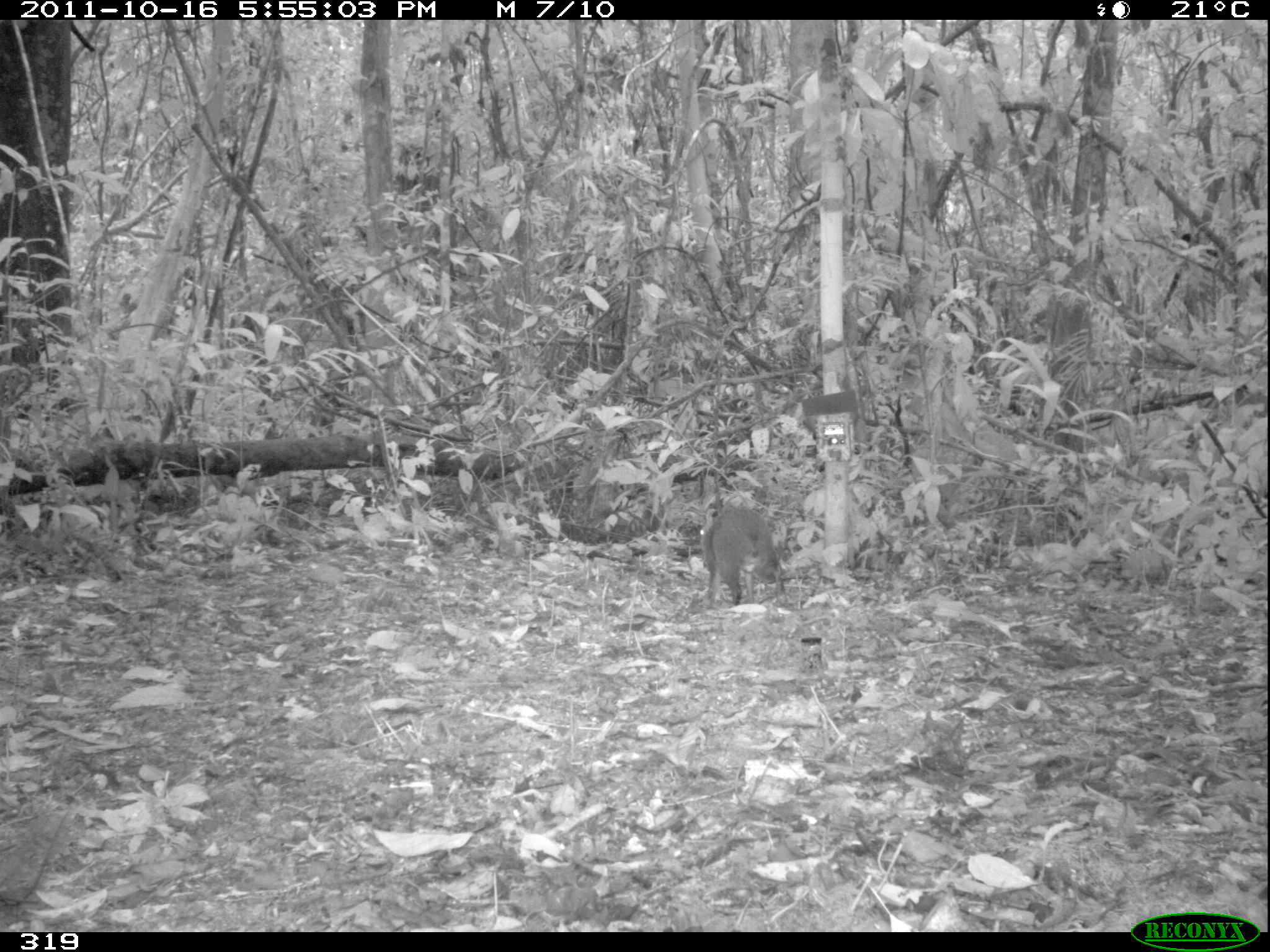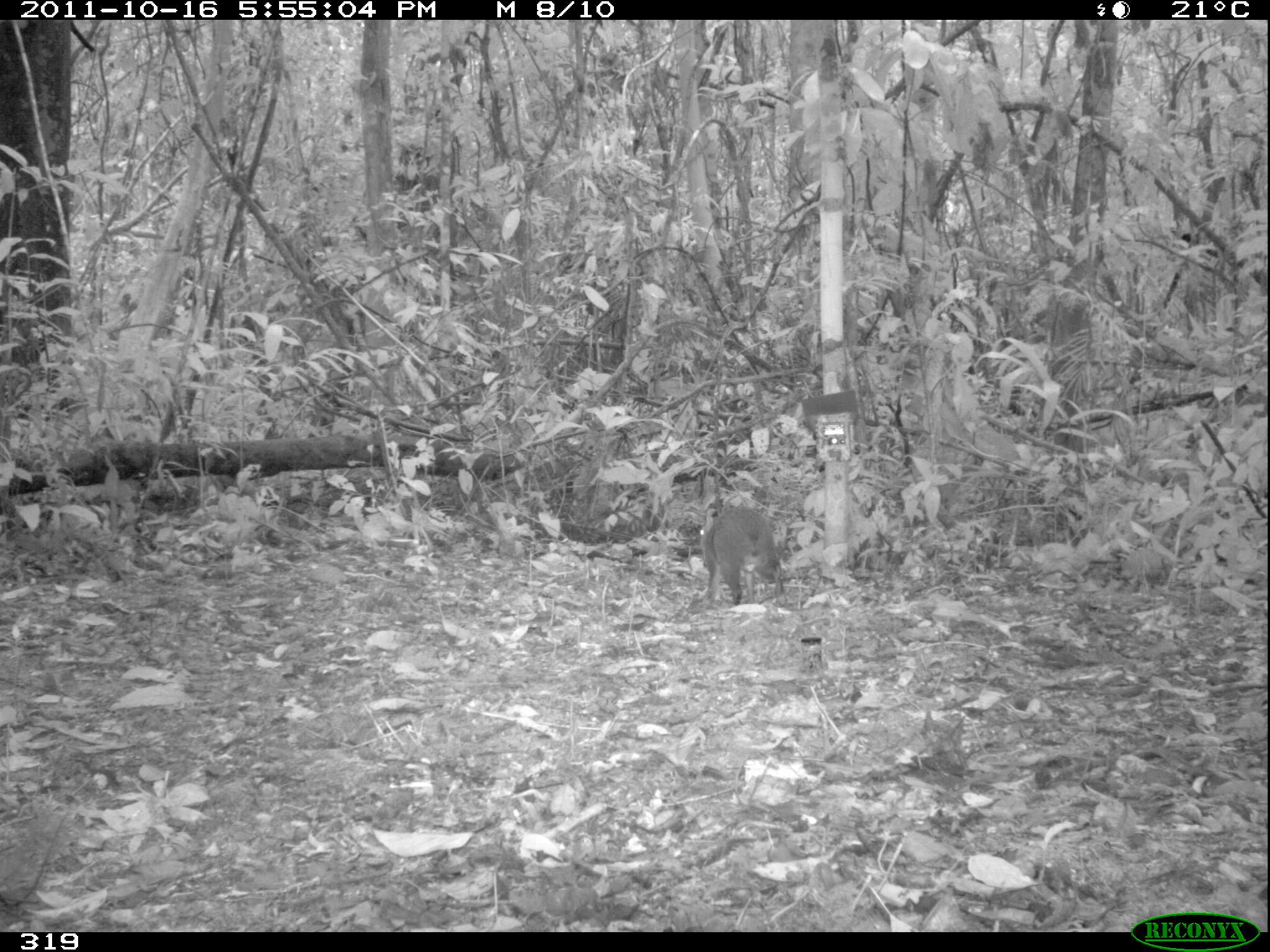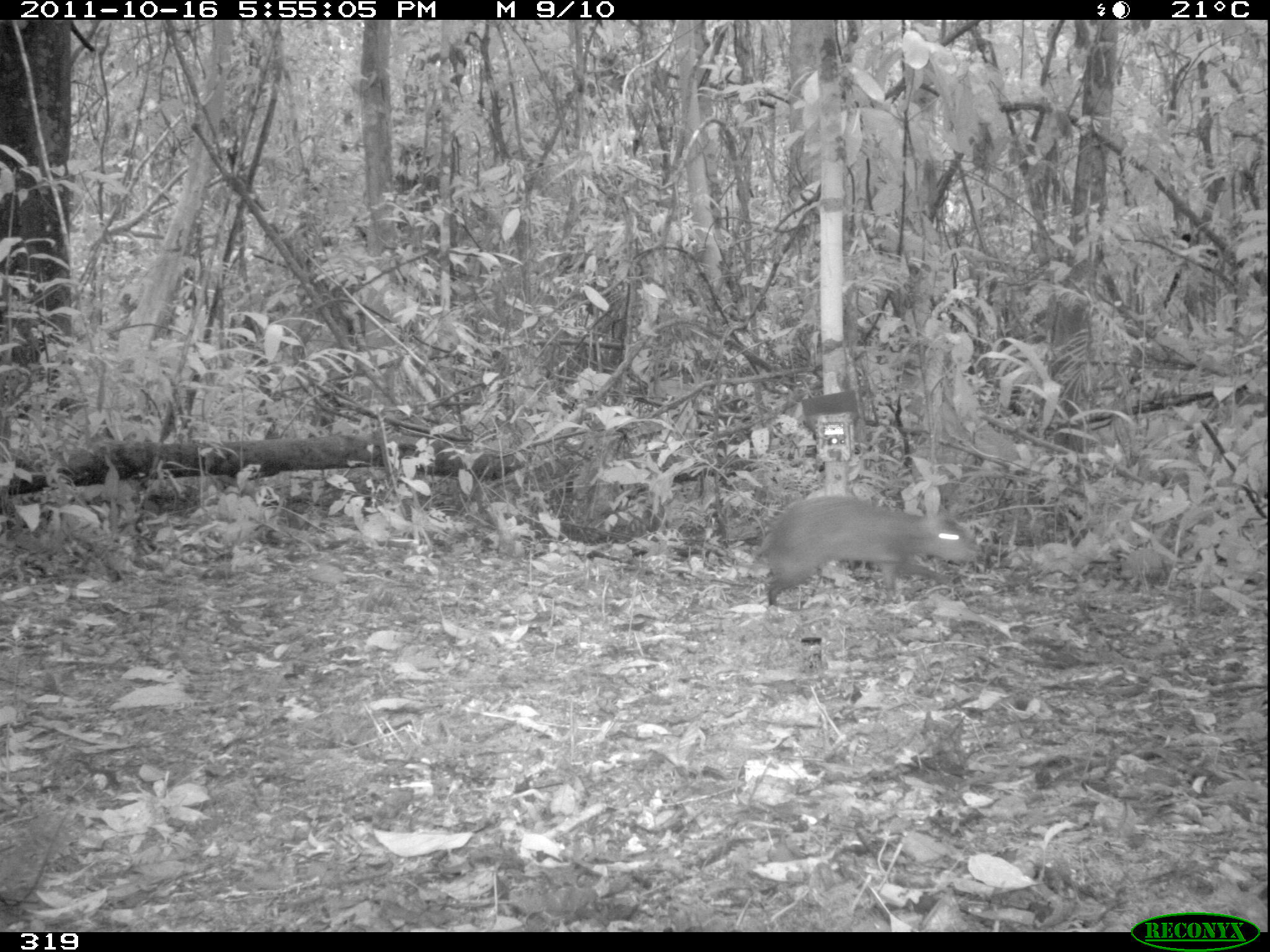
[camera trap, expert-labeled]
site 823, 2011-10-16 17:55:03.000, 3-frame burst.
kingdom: Animalia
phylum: Chordata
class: Mammalia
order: Rodentia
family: Dasyproctidae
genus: Dasyprocta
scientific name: Dasyprocta punctata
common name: central american agouti